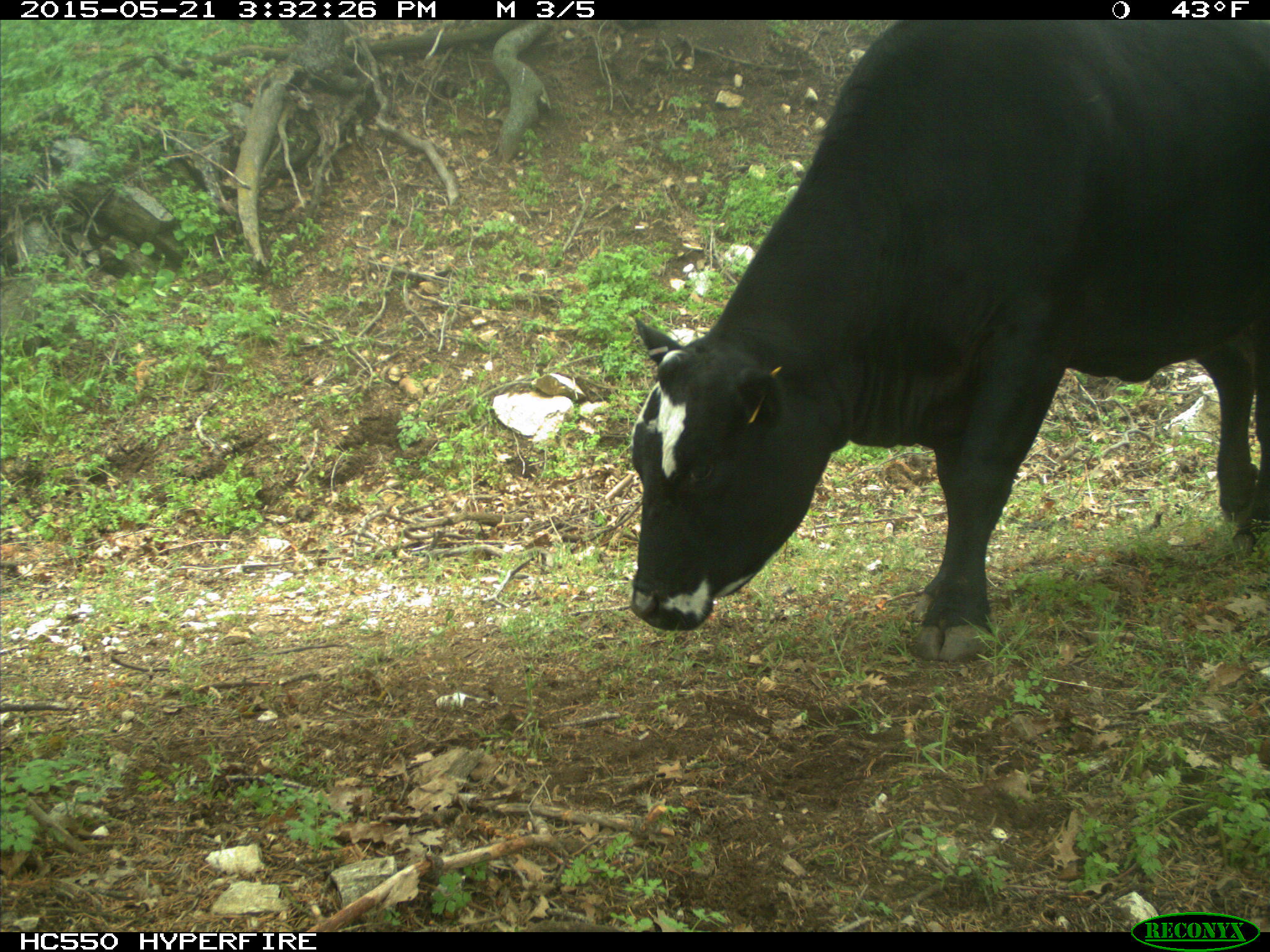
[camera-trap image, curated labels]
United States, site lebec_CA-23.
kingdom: Animalia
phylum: Chordata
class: Mammalia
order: Artiodactyla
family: Bovidae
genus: Bos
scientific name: Bos taurus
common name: domestic cow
Bos taurus (domestic cow).